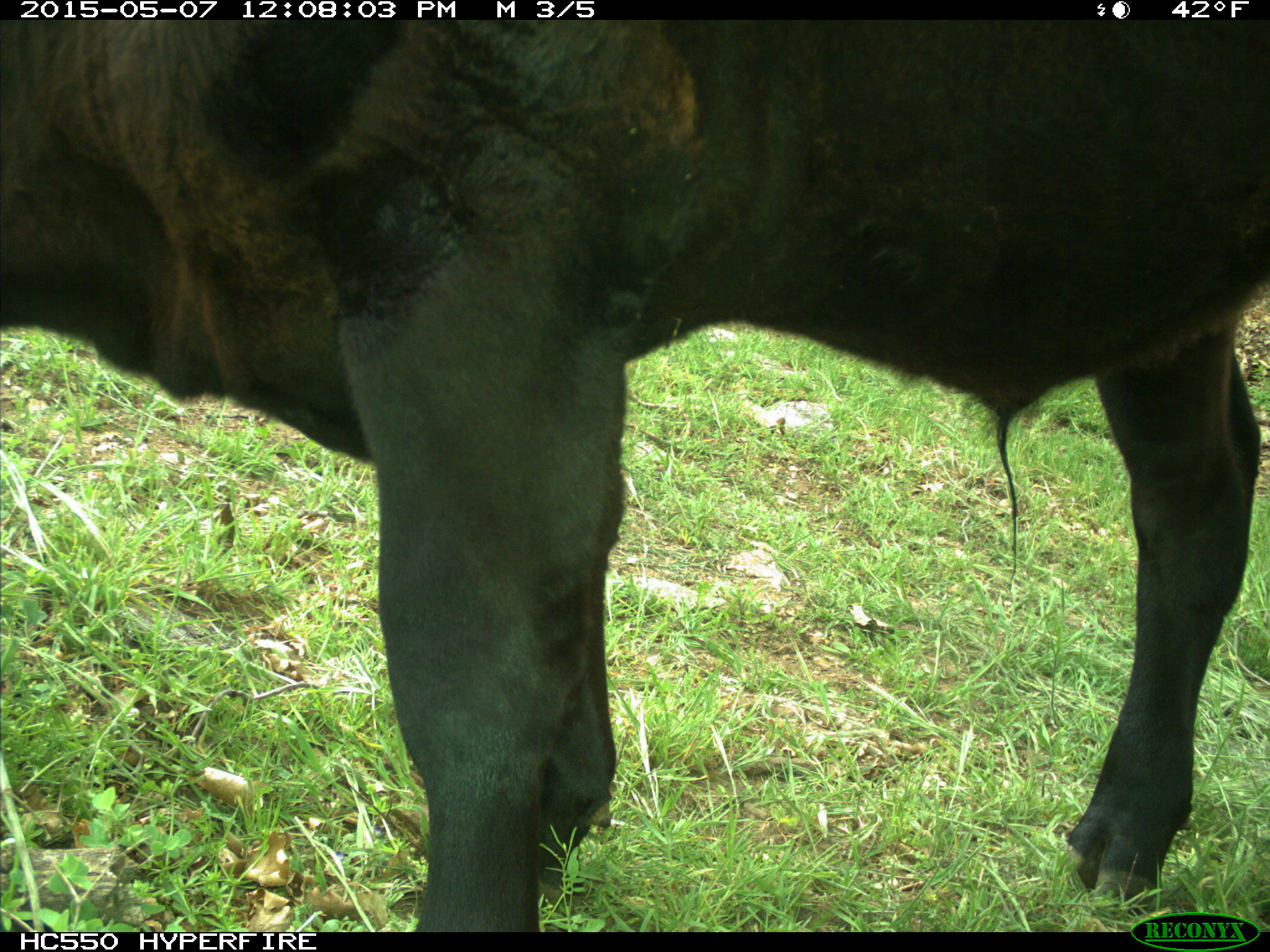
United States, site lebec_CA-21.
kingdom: Animalia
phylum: Chordata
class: Mammalia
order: Artiodactyla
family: Bovidae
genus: Bos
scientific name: Bos taurus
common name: domestic cow